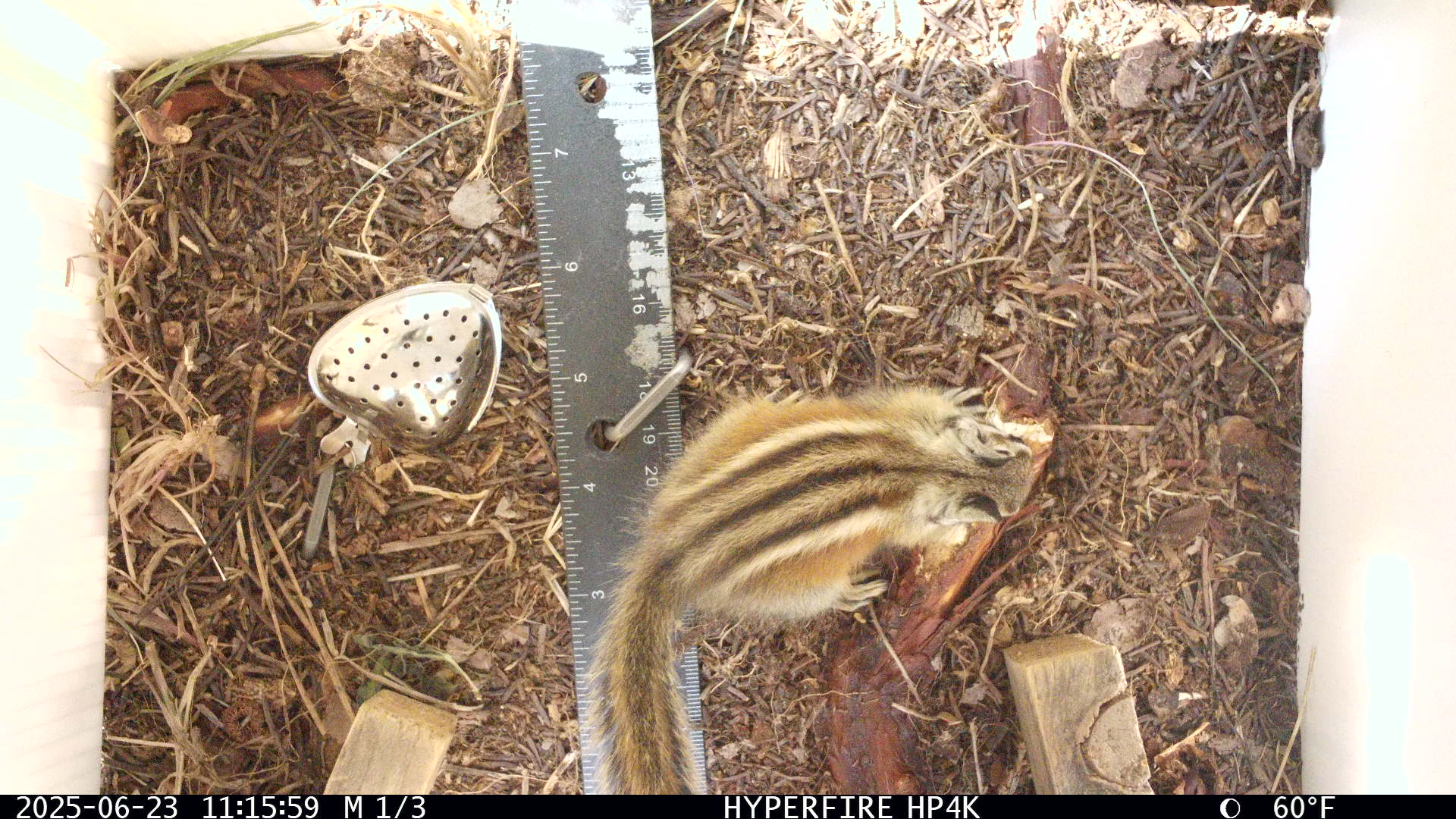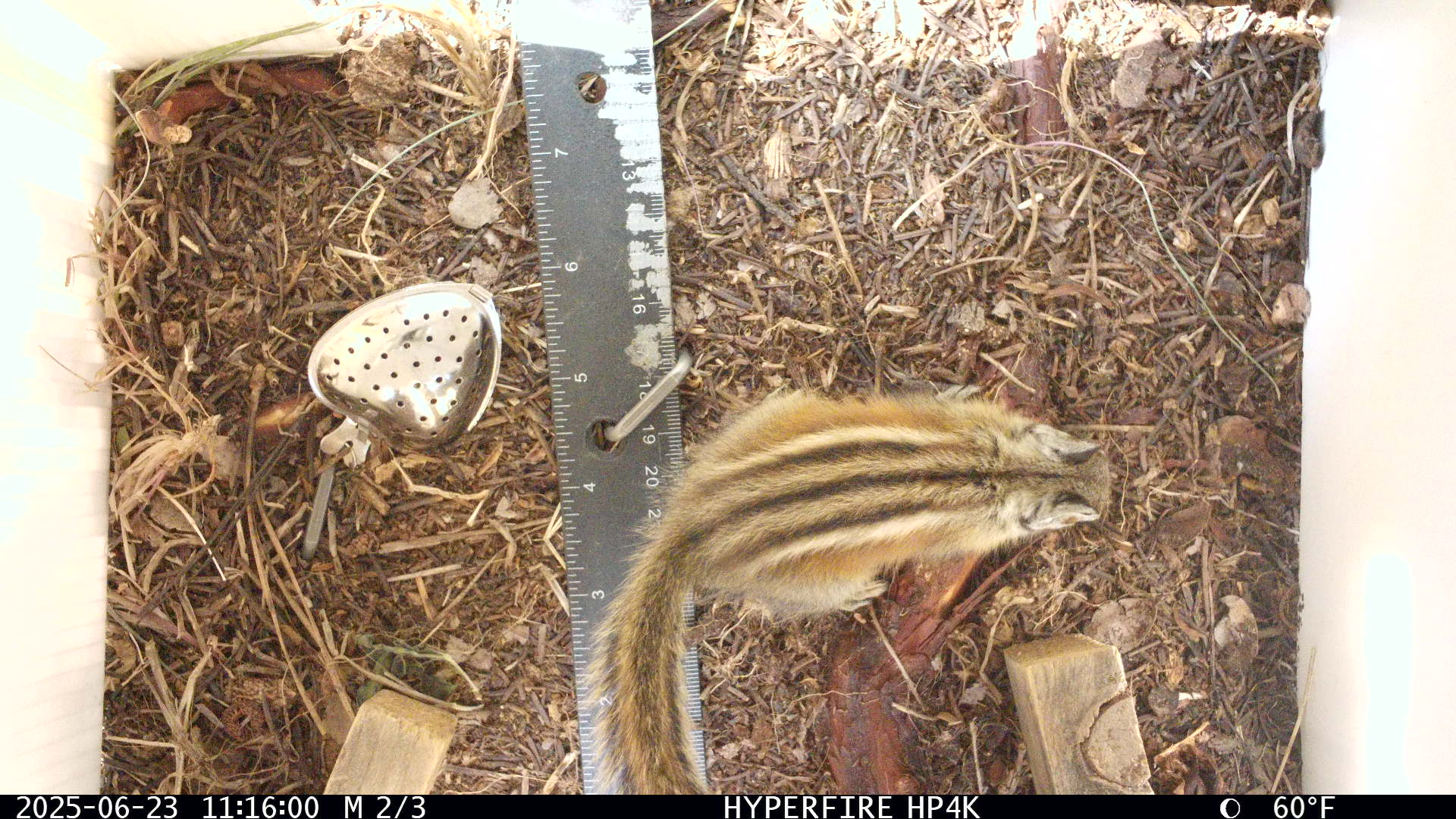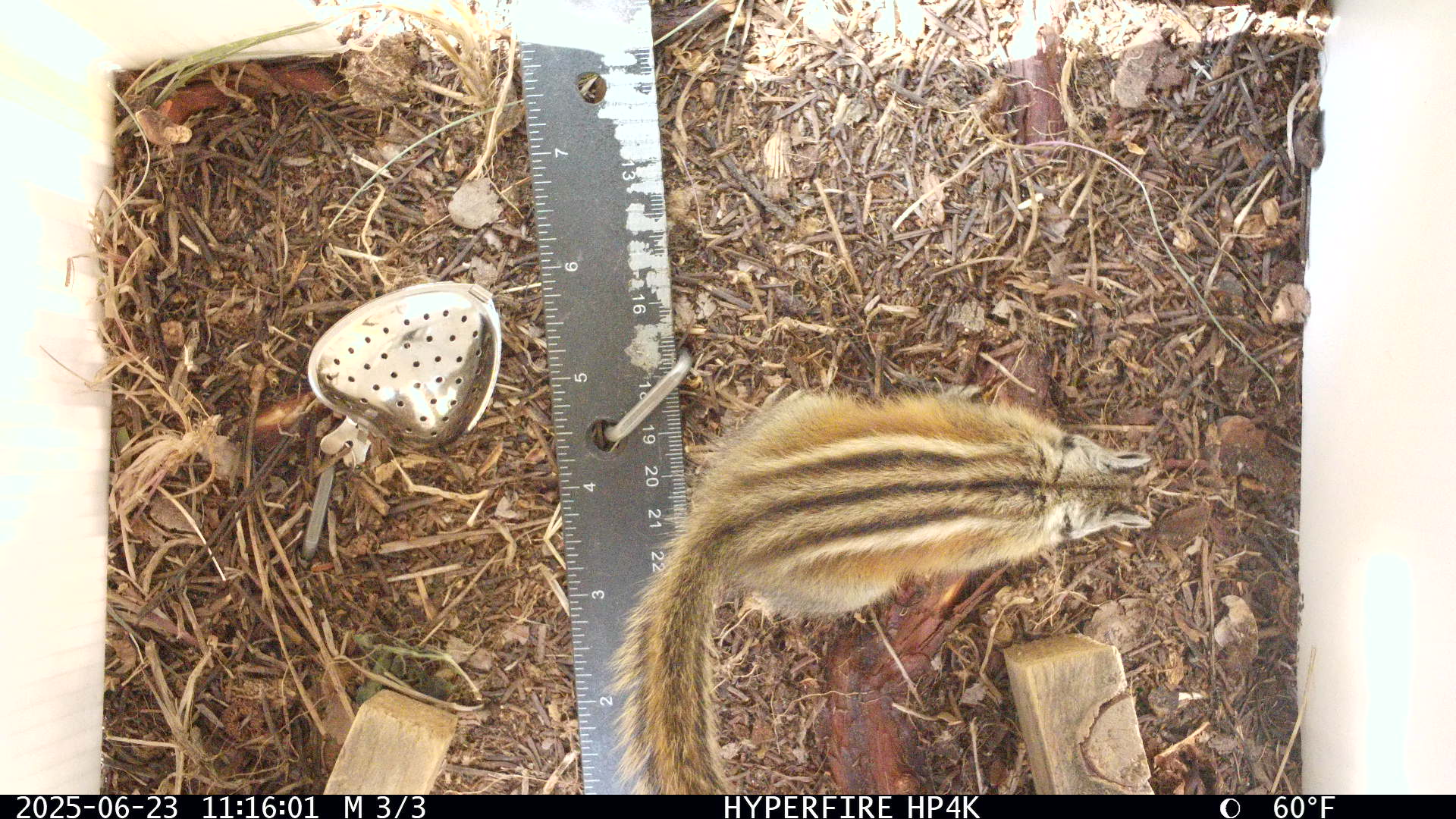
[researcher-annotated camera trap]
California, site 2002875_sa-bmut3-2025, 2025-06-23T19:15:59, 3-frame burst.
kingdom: Animalia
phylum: Chordata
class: Mammalia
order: Rodentia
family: Sciuridae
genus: Neotamias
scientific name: Neotamias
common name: western chipmunks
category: neotamias species